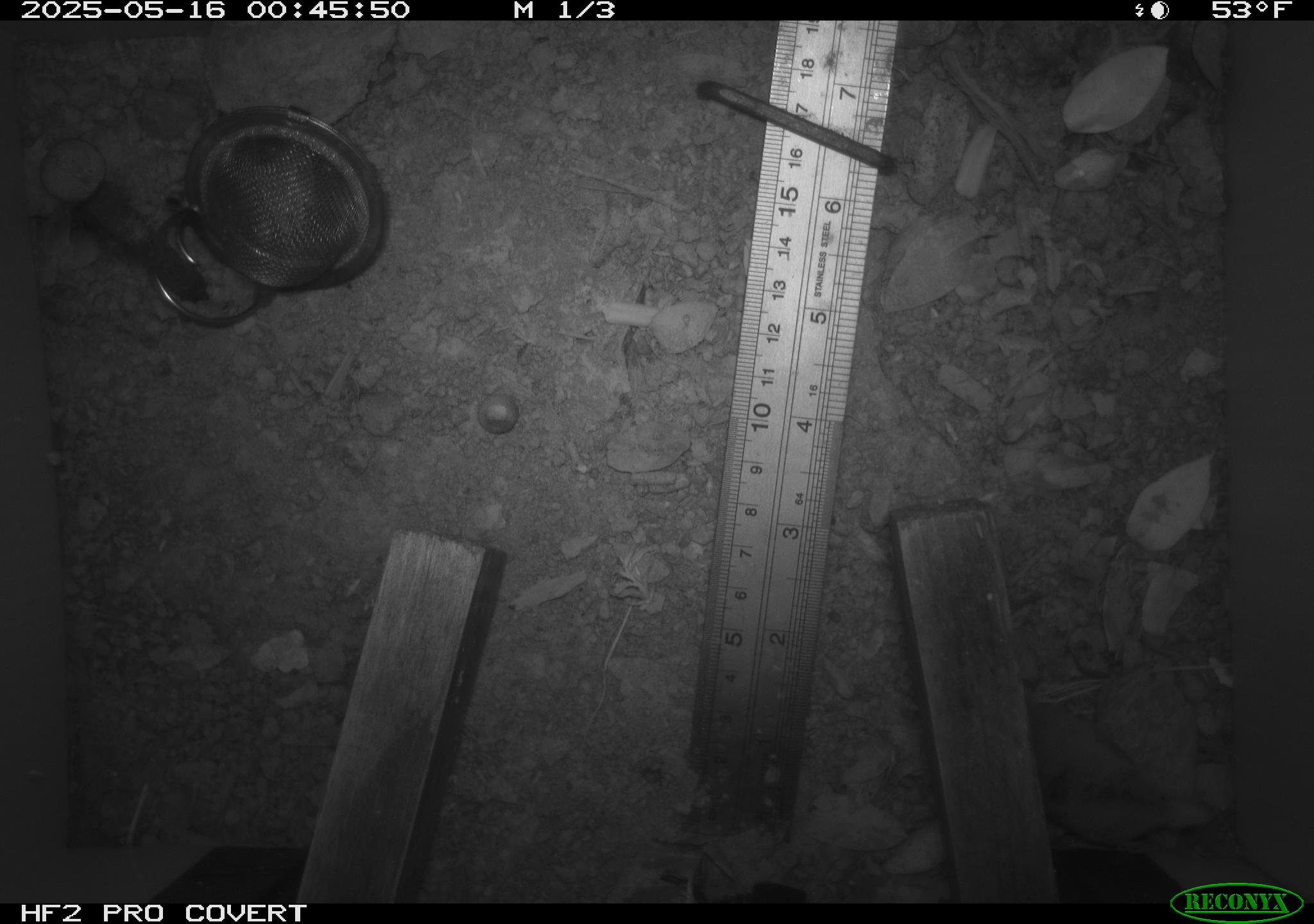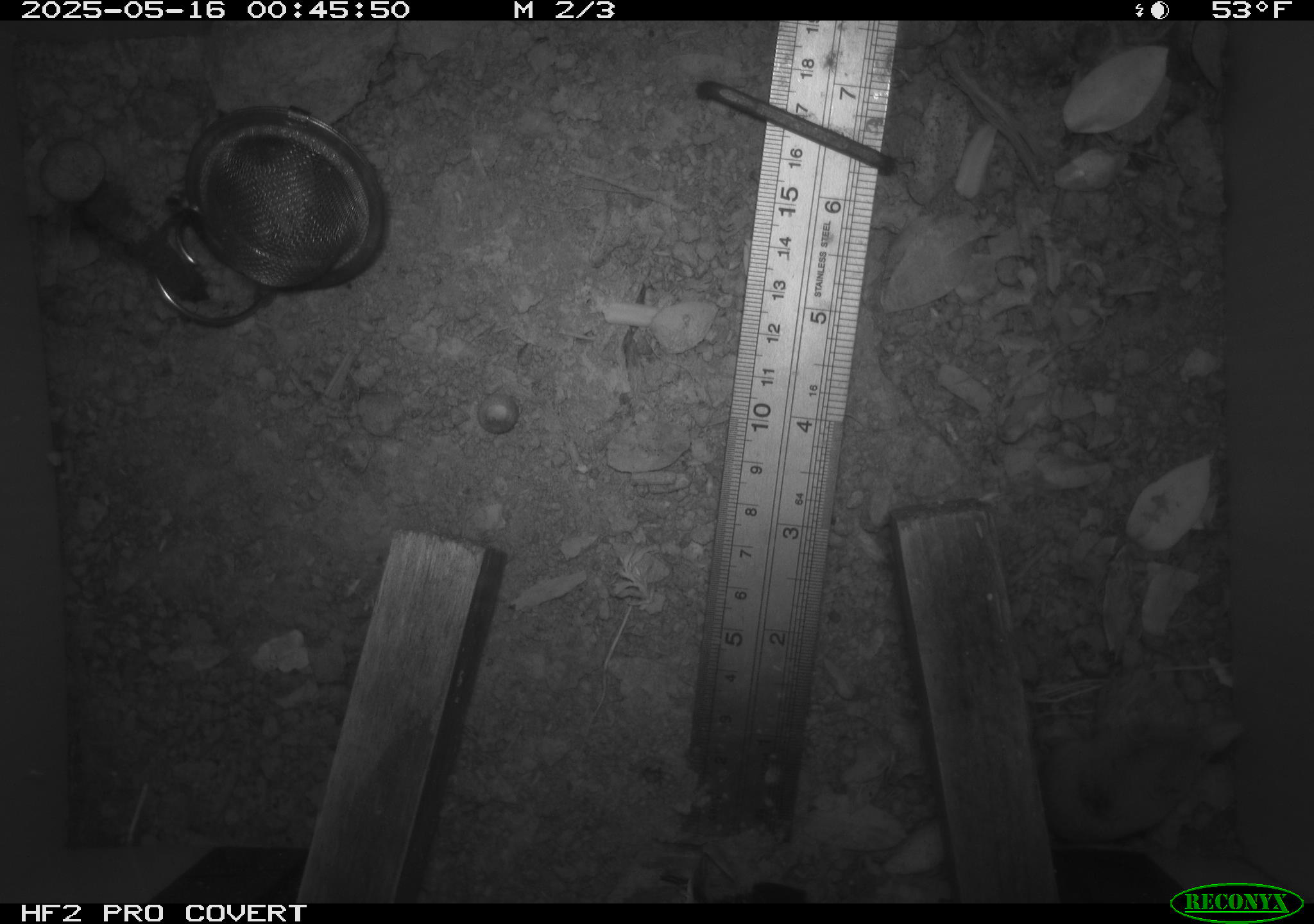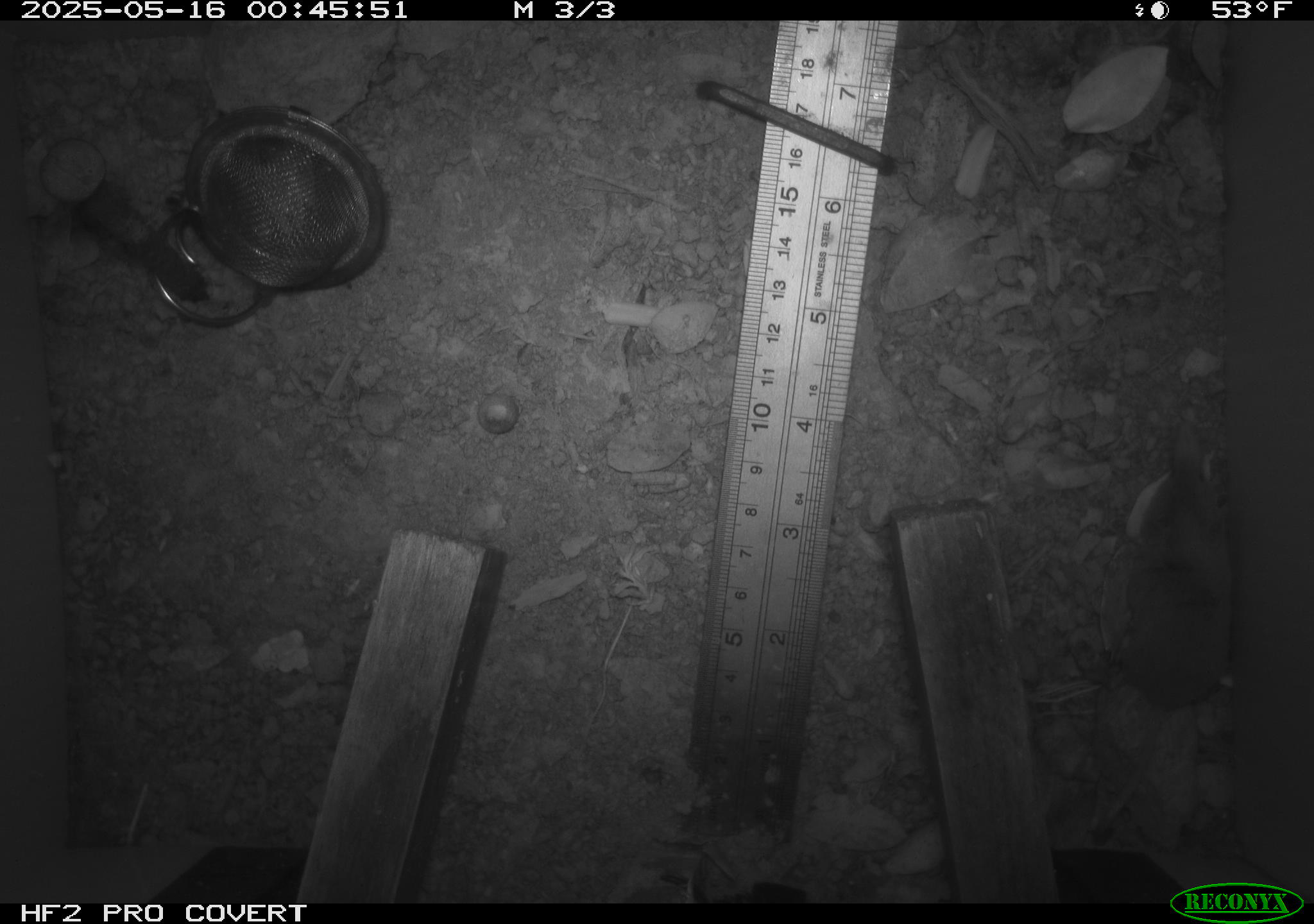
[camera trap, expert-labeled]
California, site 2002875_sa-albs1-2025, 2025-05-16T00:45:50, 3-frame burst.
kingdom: Animalia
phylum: Chordata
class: Mammalia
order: Eulipotyphla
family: Soricidae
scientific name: Soricidae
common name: shrews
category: soricidae family